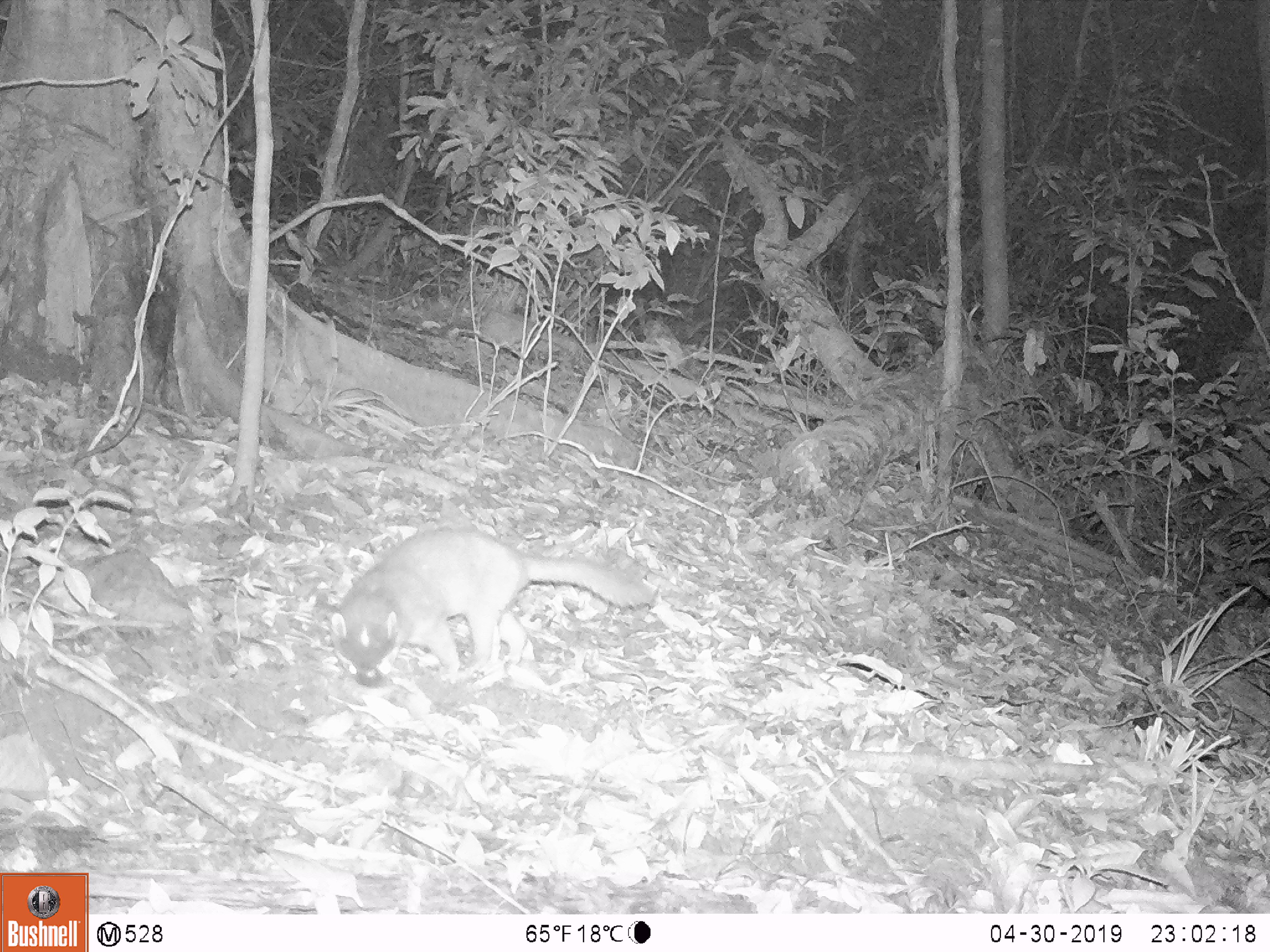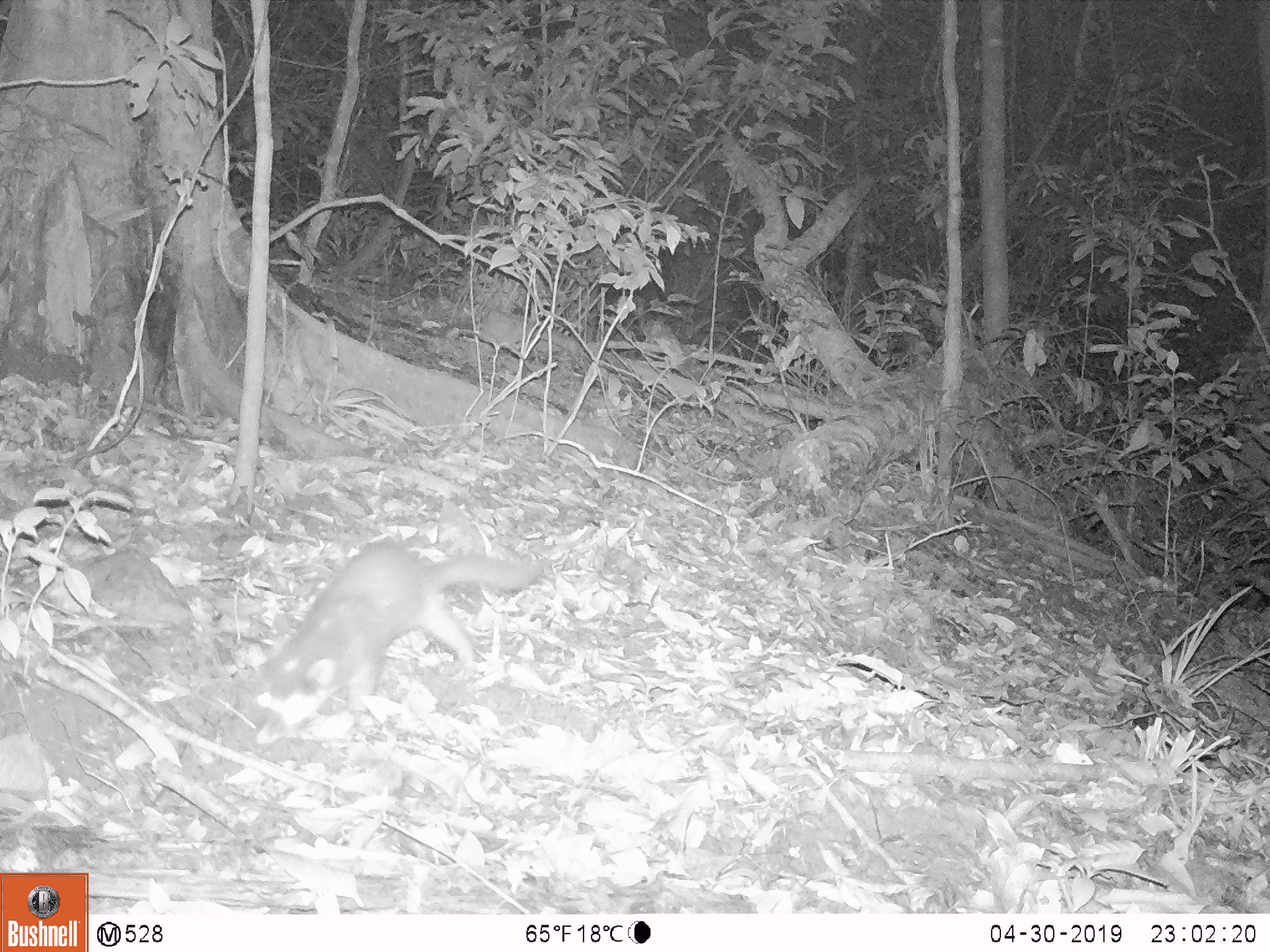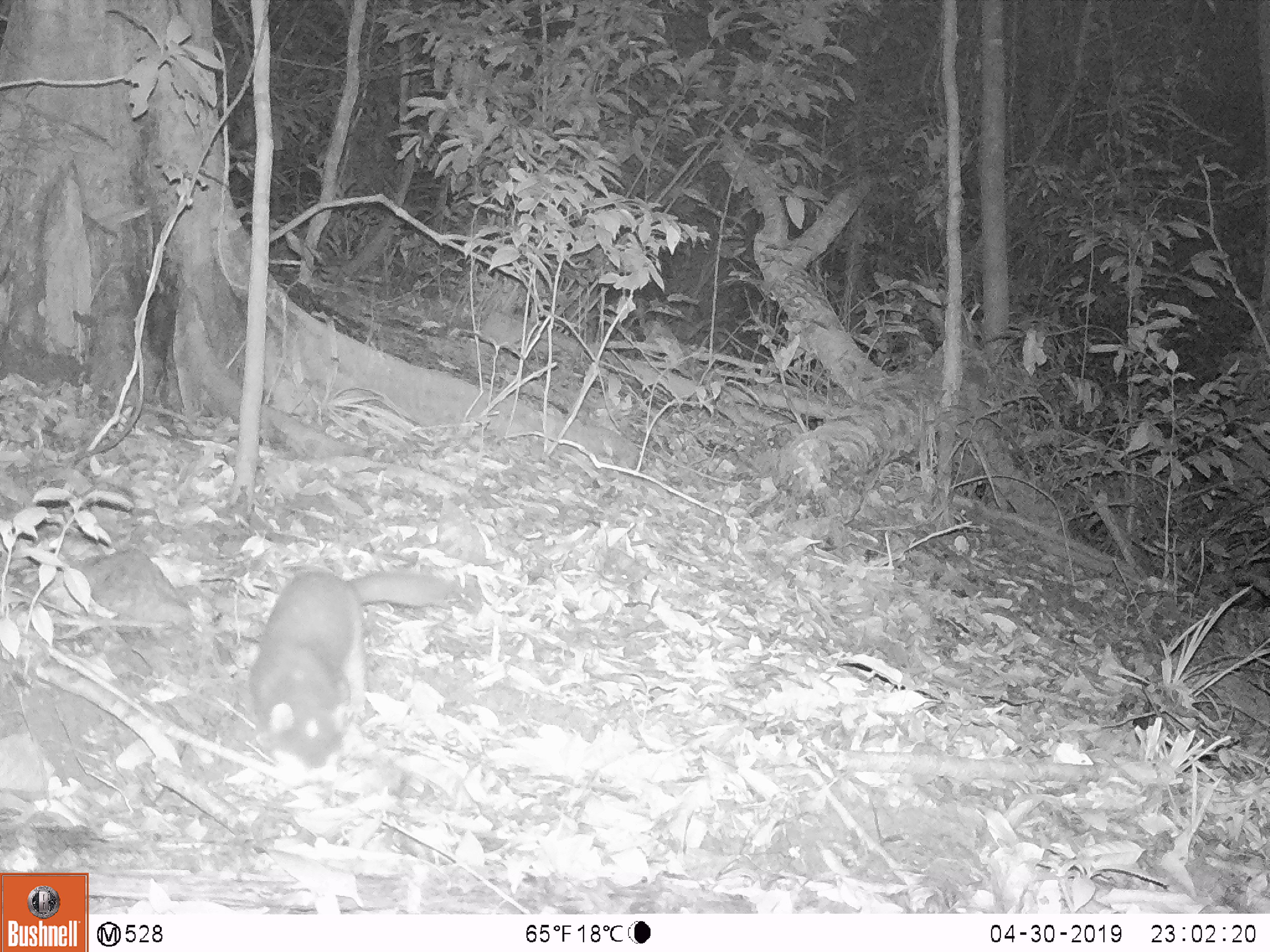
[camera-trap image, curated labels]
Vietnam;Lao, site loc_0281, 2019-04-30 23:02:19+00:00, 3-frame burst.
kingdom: Animalia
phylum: Chordata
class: Mammalia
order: Carnivora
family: Mustelidae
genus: Melogale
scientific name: Melogale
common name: ferret badger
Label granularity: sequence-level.